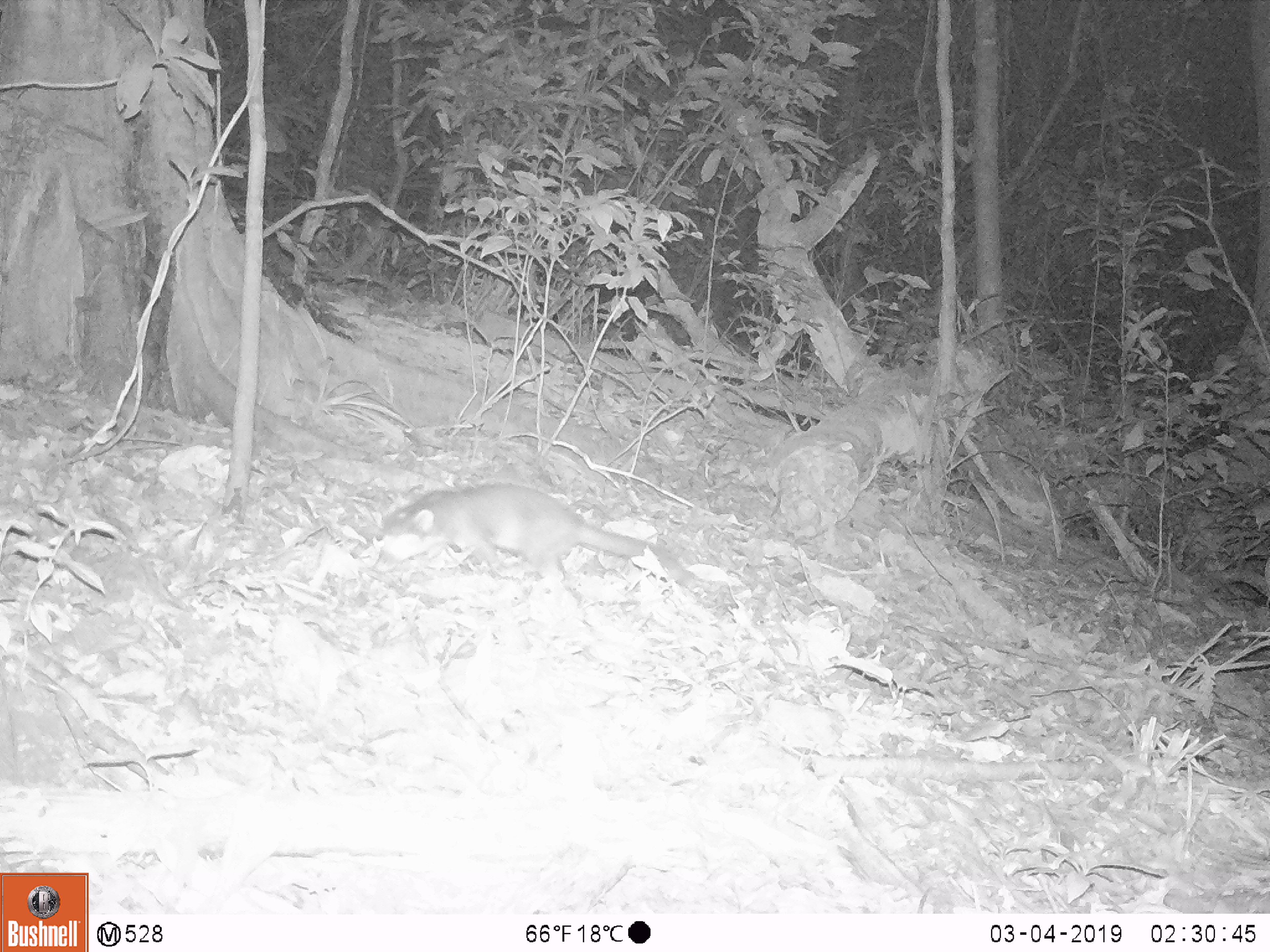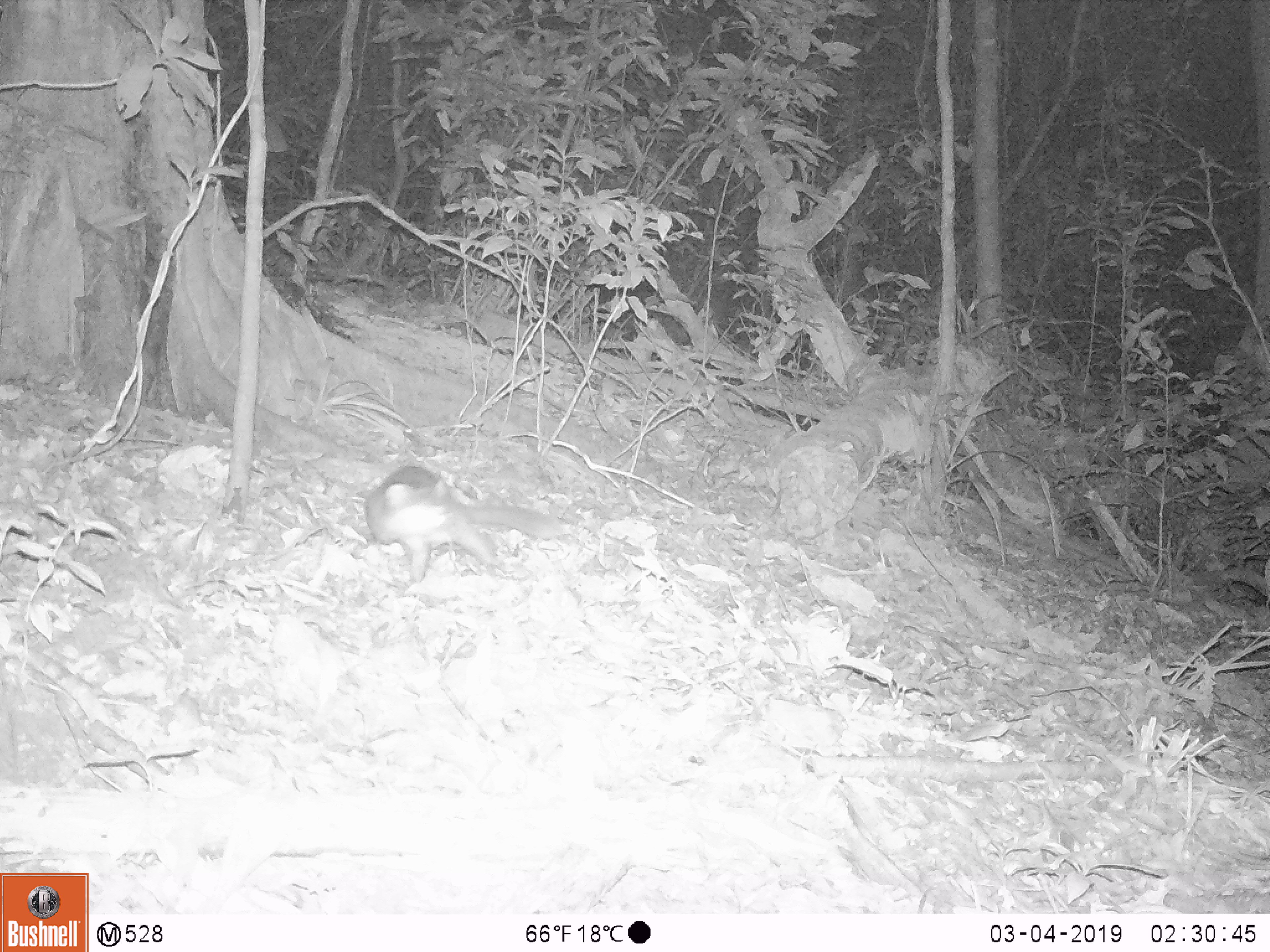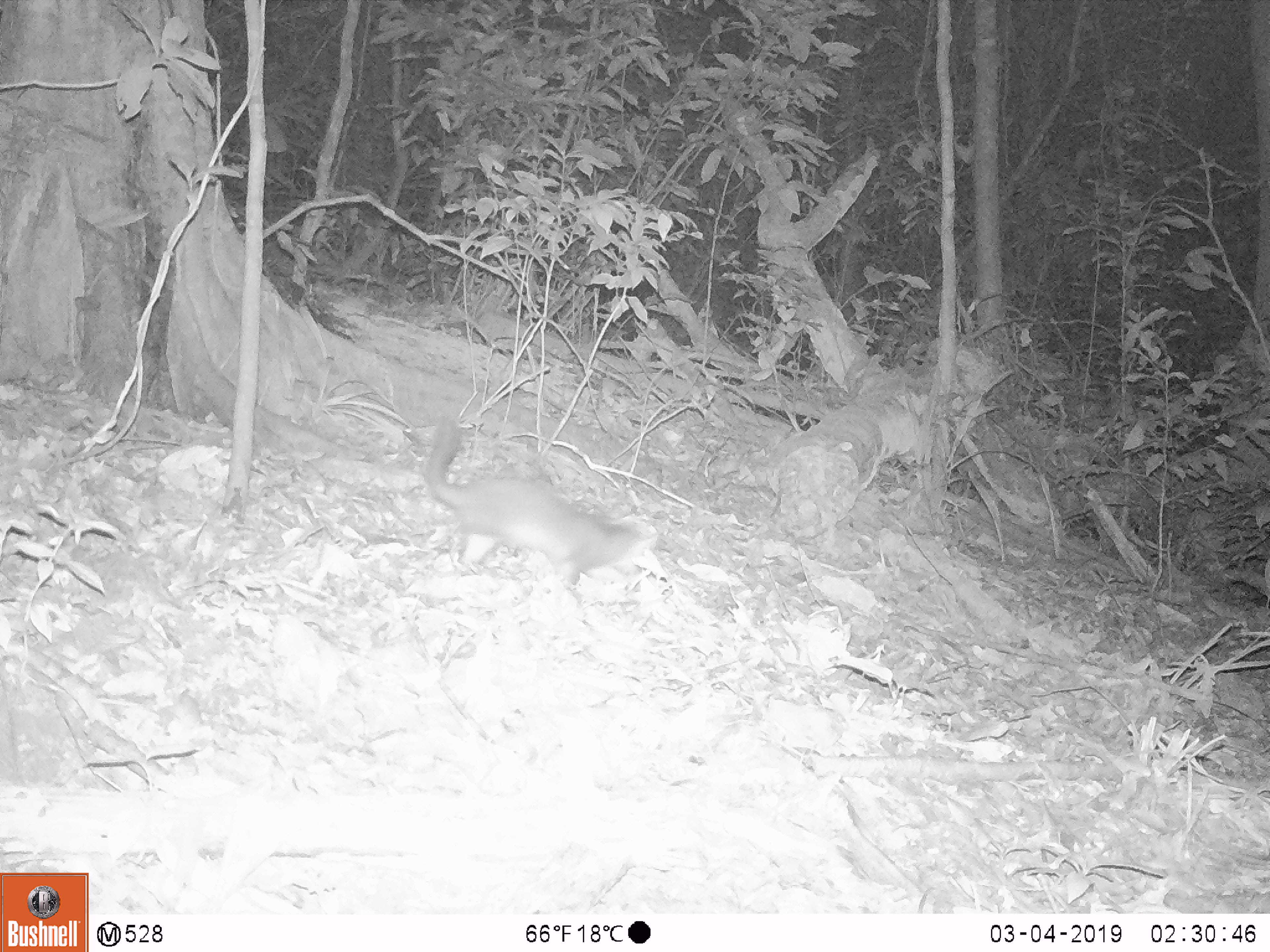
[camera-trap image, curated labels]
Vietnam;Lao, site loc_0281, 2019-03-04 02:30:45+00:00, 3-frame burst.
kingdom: Animalia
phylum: Chordata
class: Mammalia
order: Carnivora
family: Mustelidae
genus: Melogale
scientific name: Melogale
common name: ferret badger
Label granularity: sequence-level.